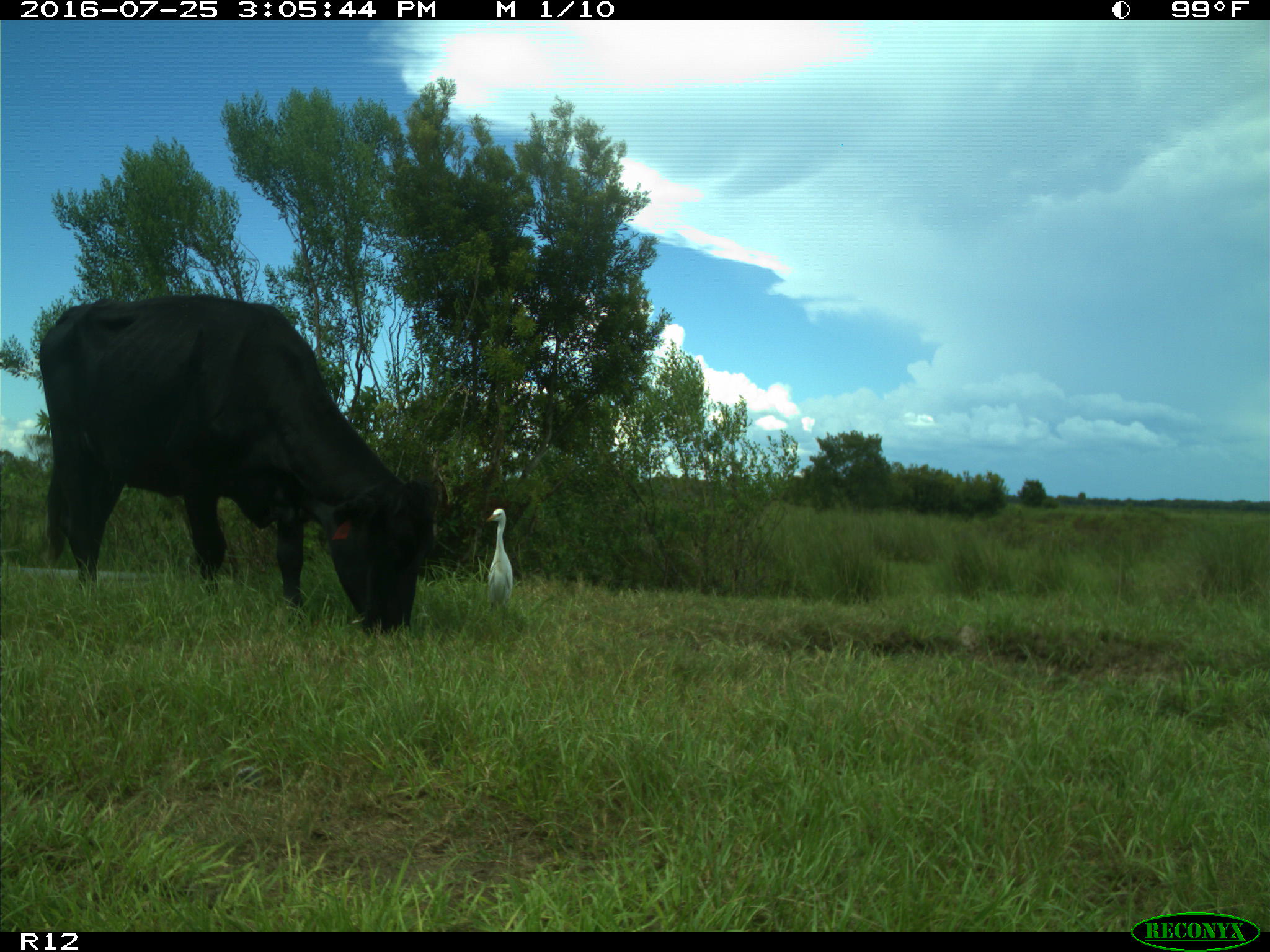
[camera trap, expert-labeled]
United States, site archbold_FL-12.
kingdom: Animalia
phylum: Chordata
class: Mammalia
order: Artiodactyla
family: Bovidae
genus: Bos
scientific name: Bos taurus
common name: domestic cow